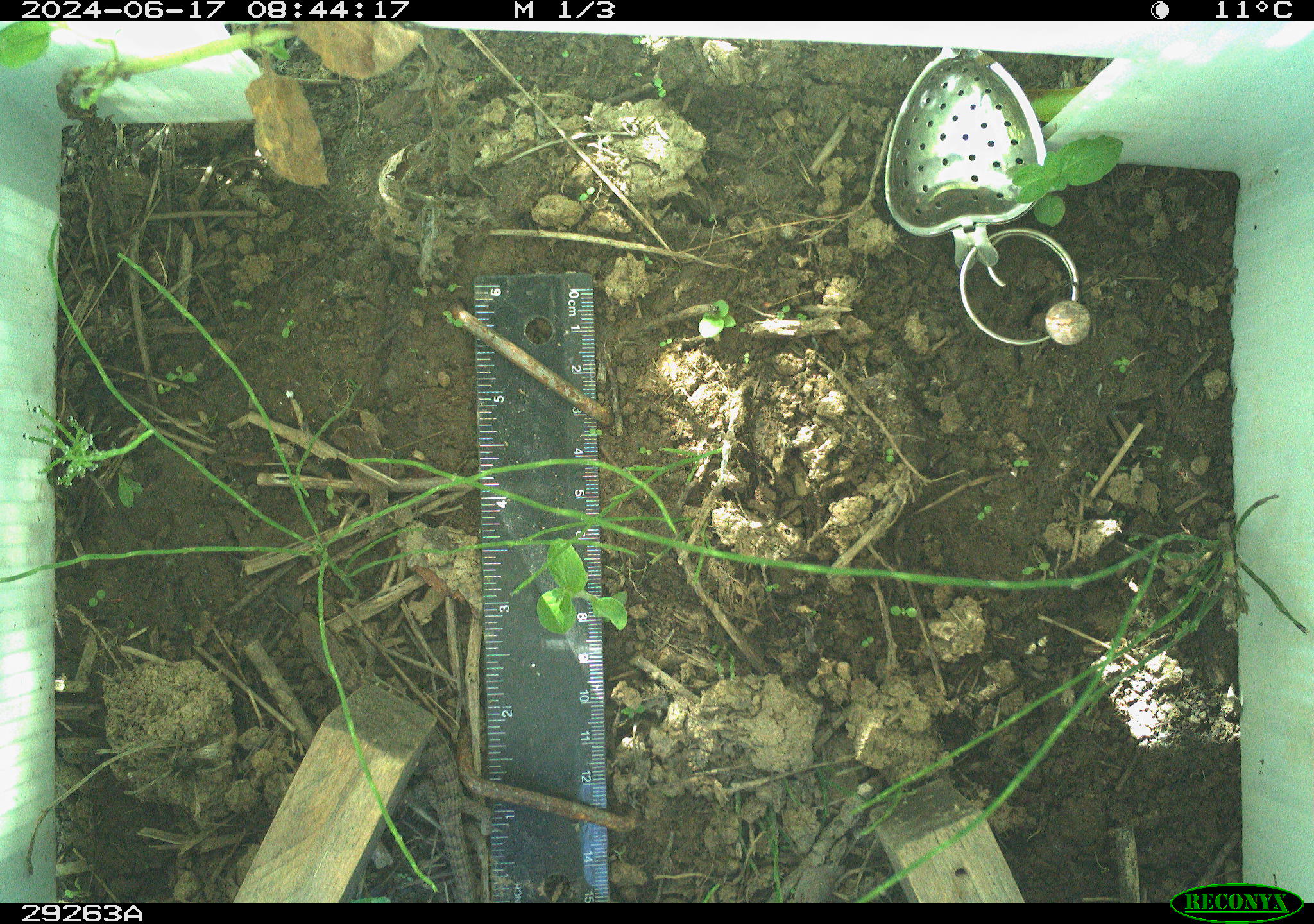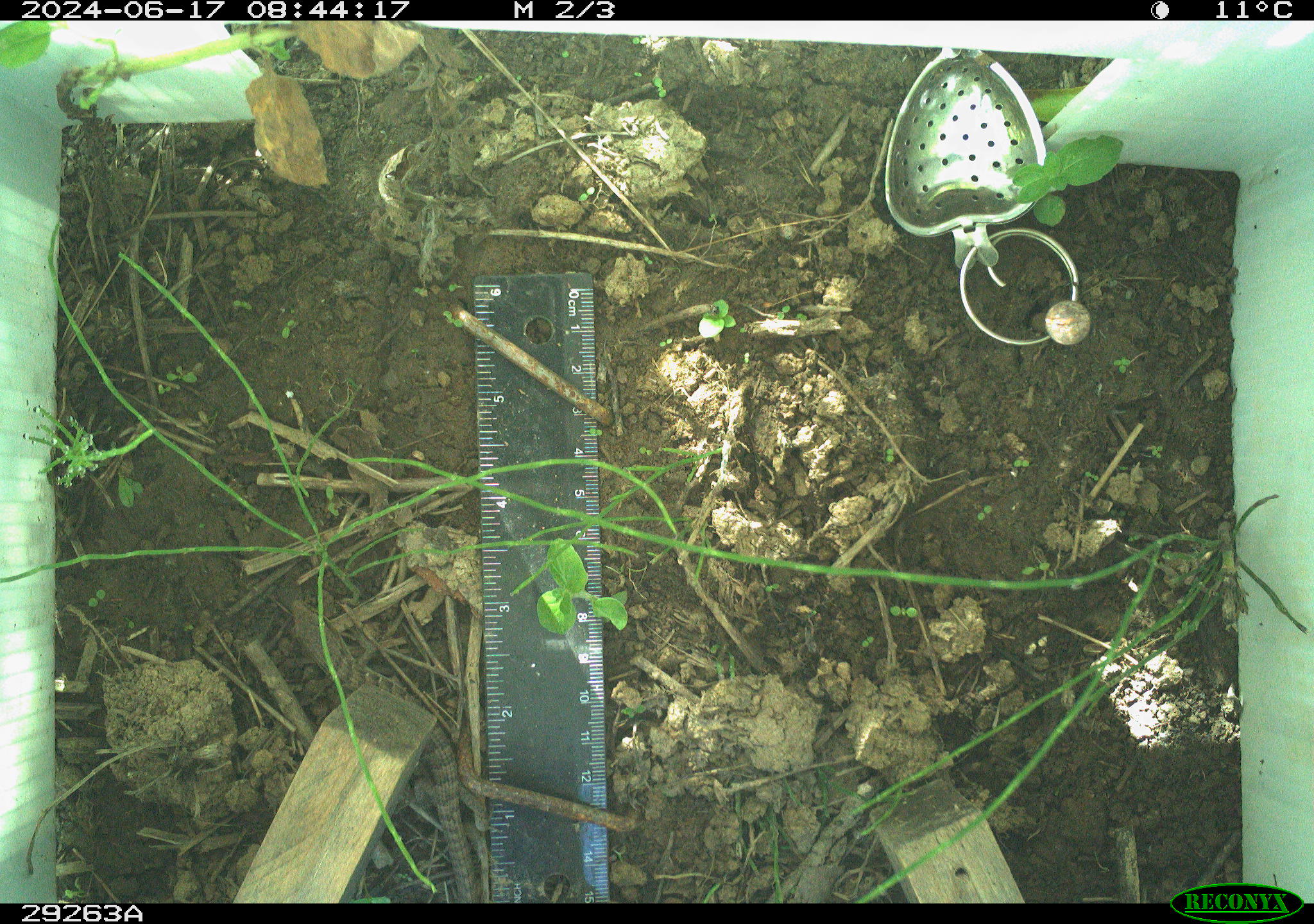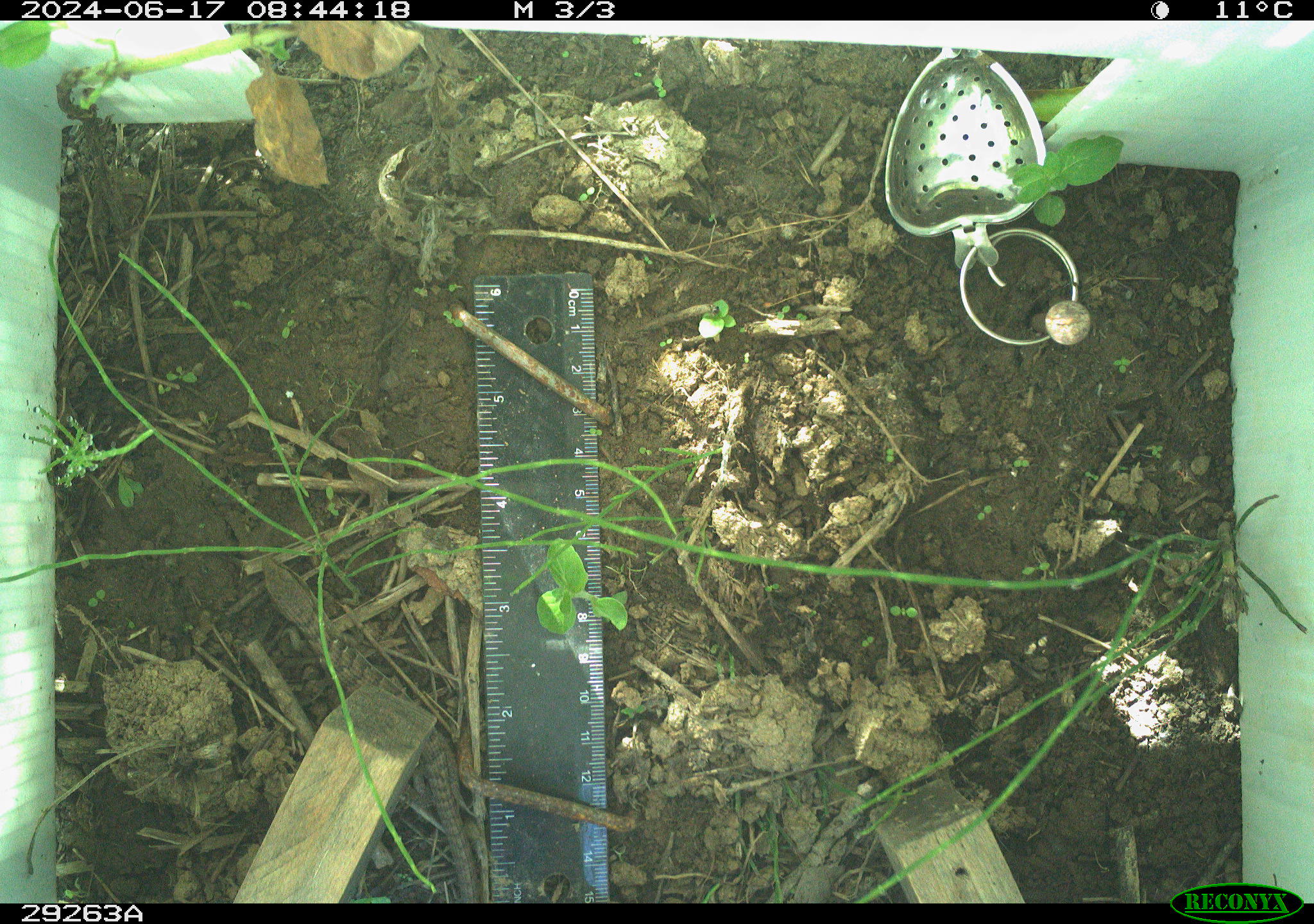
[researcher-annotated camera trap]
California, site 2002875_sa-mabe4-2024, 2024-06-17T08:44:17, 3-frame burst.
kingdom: Animalia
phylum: Chordata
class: Reptilia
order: Squamata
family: Anguidae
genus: Elgaria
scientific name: Elgaria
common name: alligator lizards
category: elgaria species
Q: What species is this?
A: Elgaria species (alligator lizards) (Elgaria).